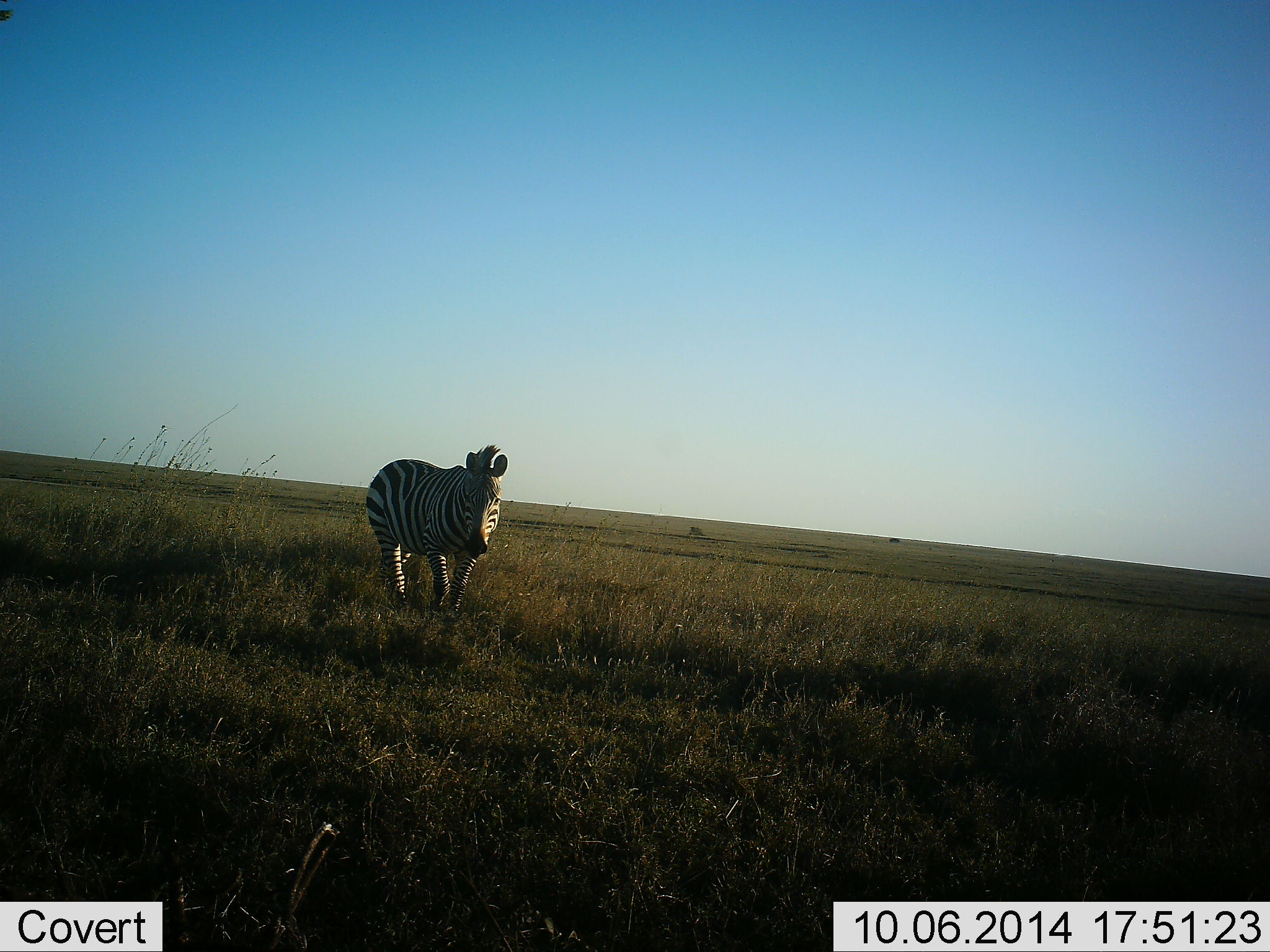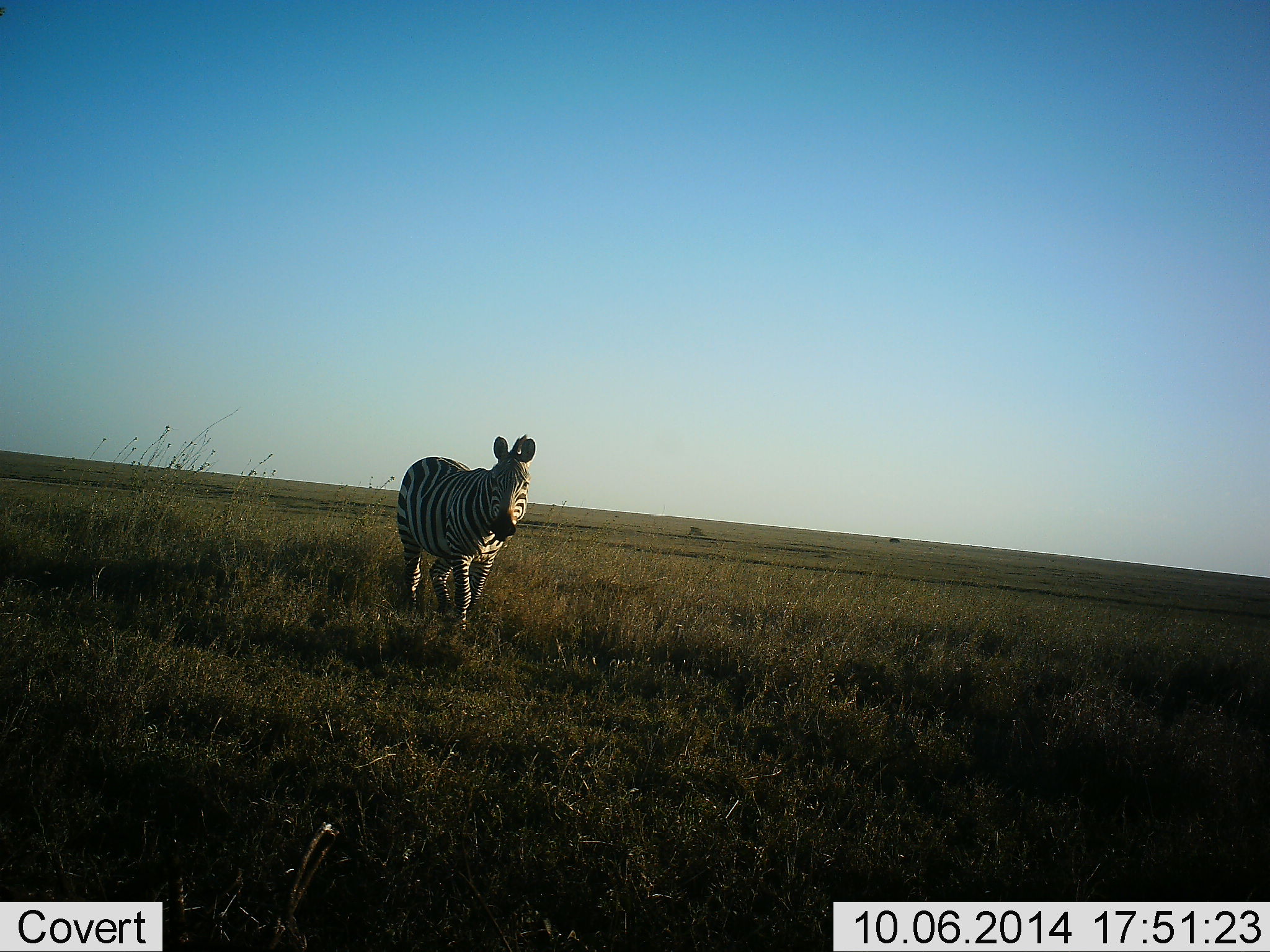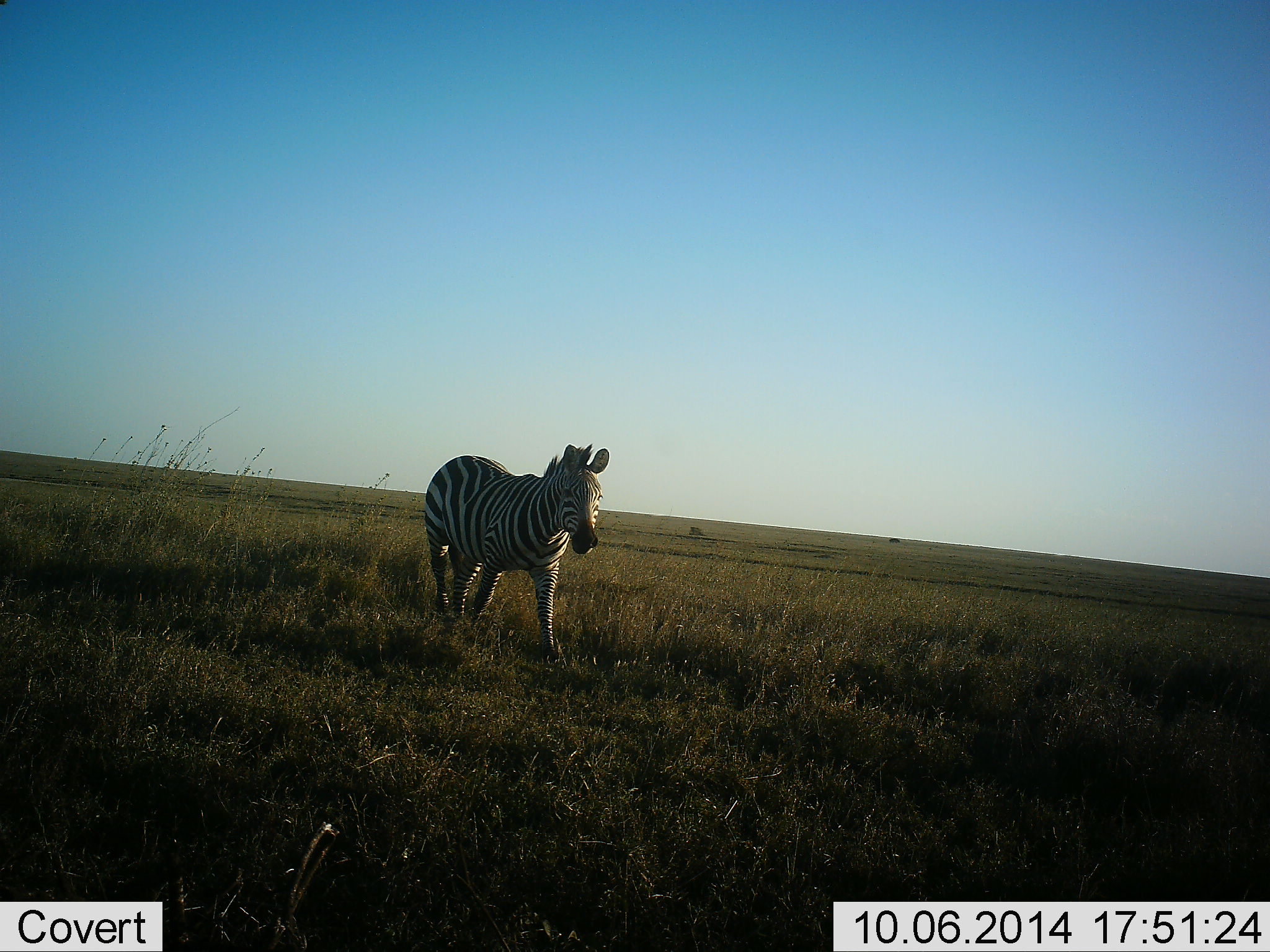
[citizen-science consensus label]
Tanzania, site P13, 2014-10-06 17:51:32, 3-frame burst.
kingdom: Animalia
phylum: Chordata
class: Mammalia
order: Perissodactyla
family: Equidae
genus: Equus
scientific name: Equus quagga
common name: plains zebra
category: zebra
Zebra (plains zebra) (Equus quagga), count 1. Behavior (volunteer vote fractions): standing 0%, resting 0%, moving 100%, interacting 0%. Young present (vote fraction): 0%. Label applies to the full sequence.